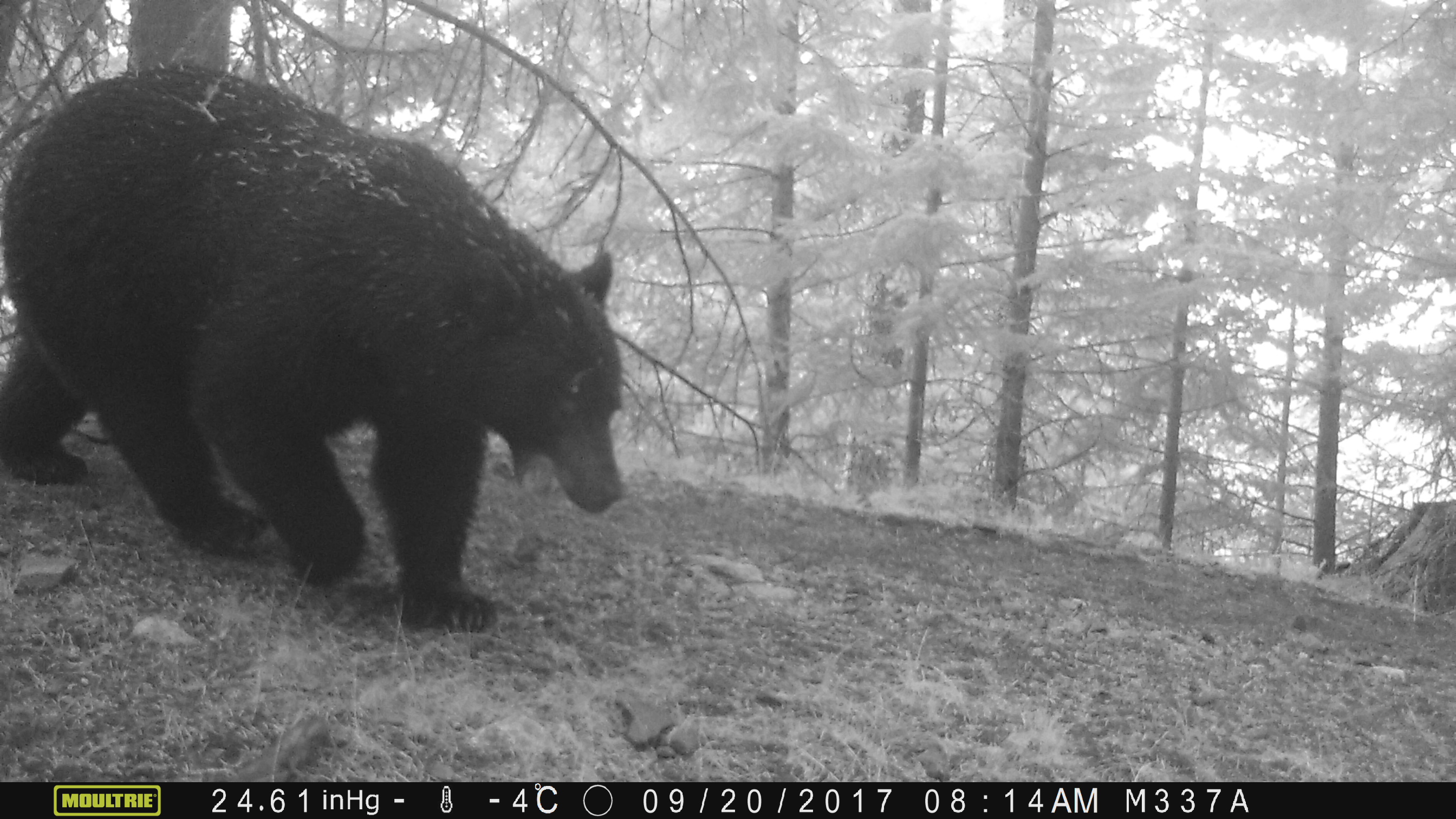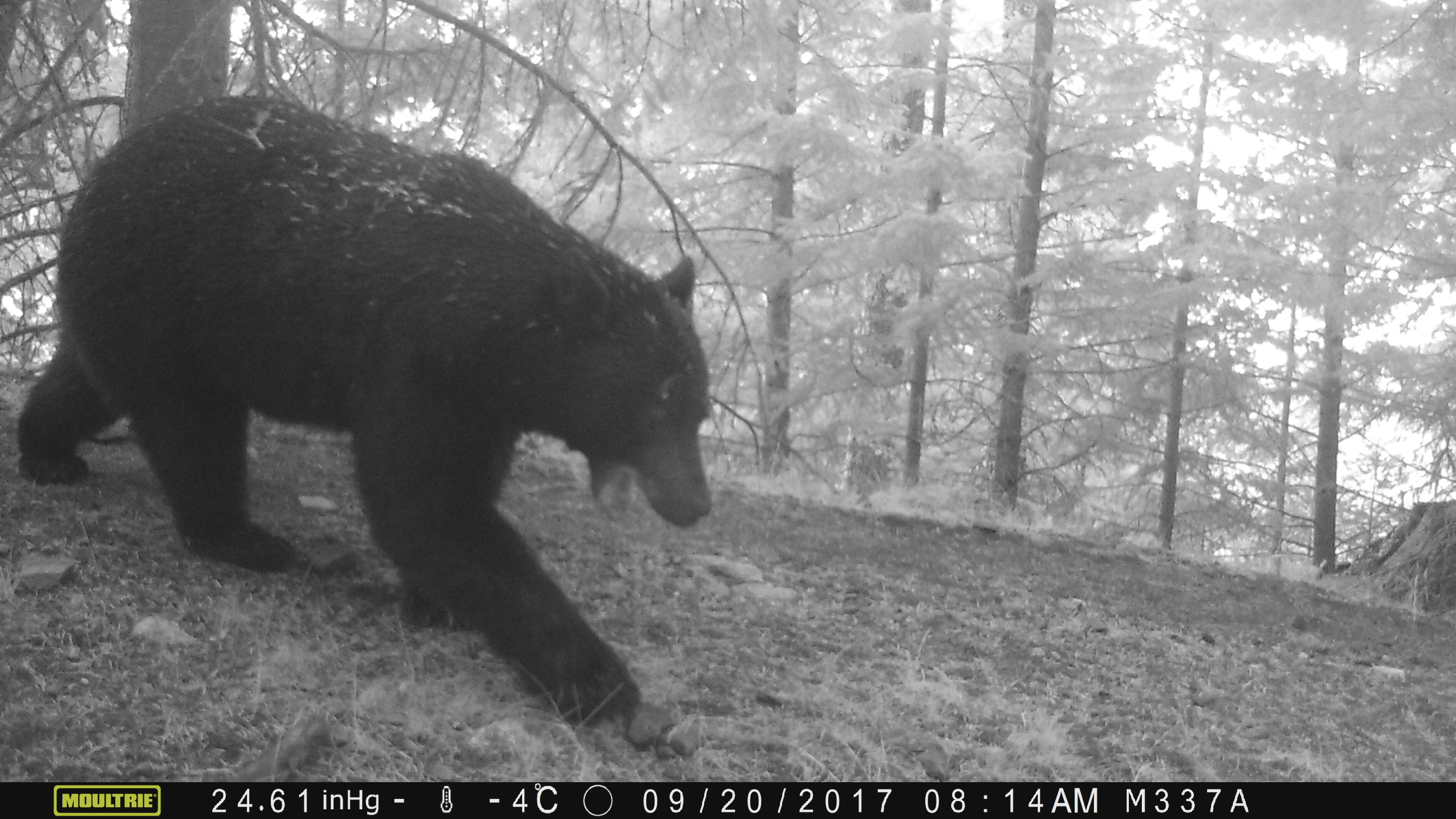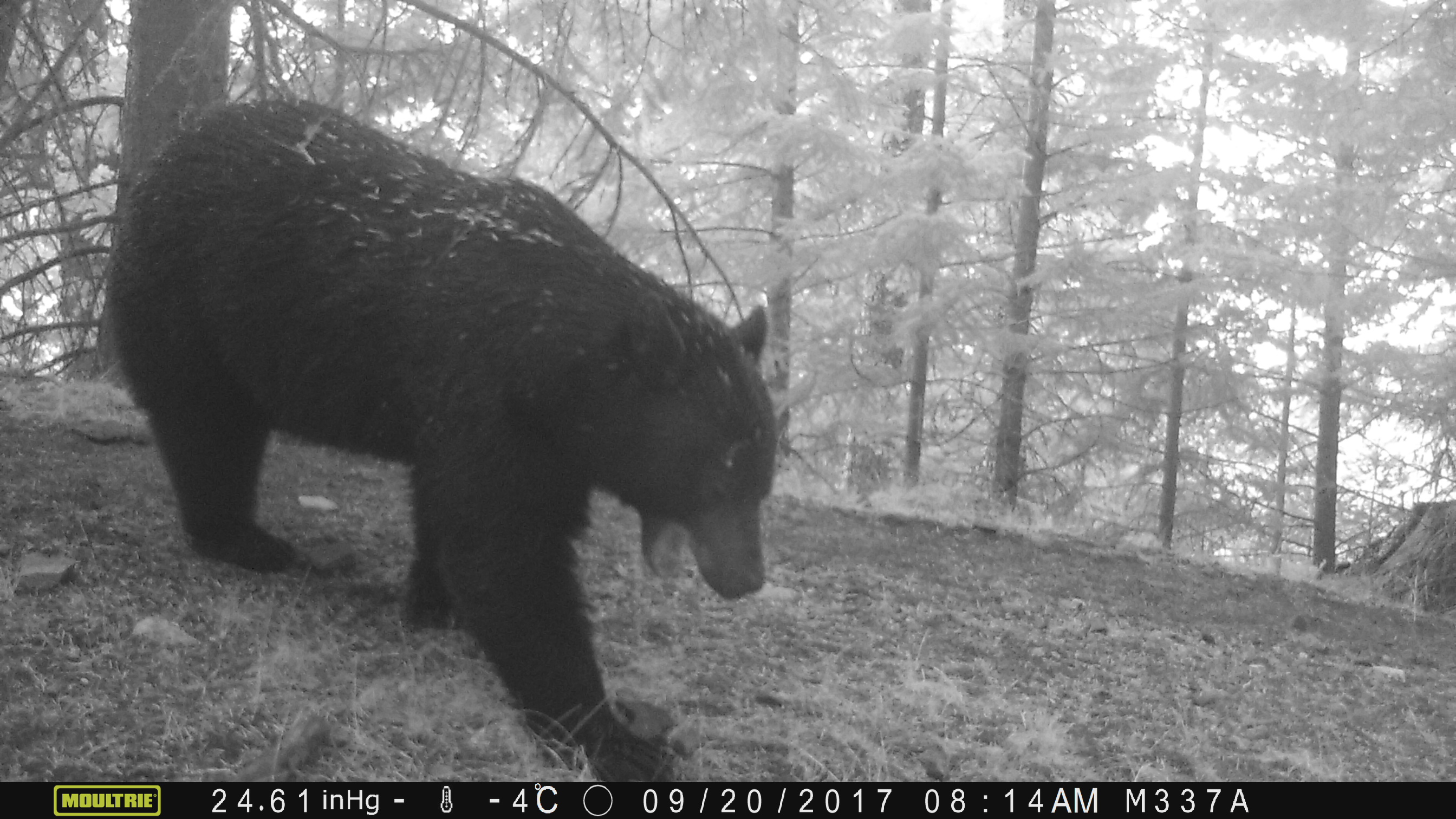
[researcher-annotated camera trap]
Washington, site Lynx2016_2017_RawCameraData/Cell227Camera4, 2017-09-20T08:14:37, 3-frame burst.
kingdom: Animalia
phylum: Chordata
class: Mammalia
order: Carnivora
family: Ursidae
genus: Ursus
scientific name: Ursus americanus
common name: american black bear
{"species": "Ursus americanus (american black bear)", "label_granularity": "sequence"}